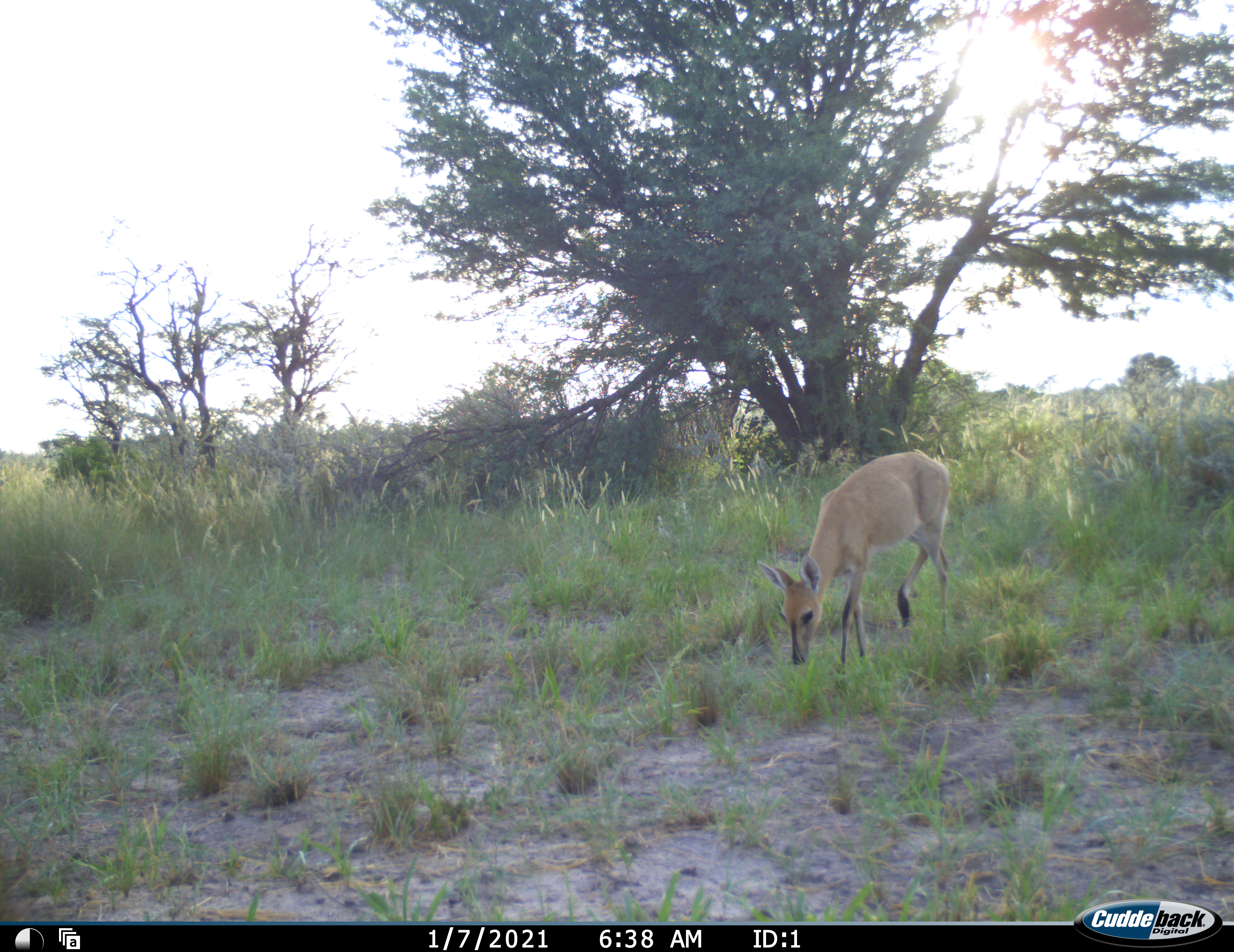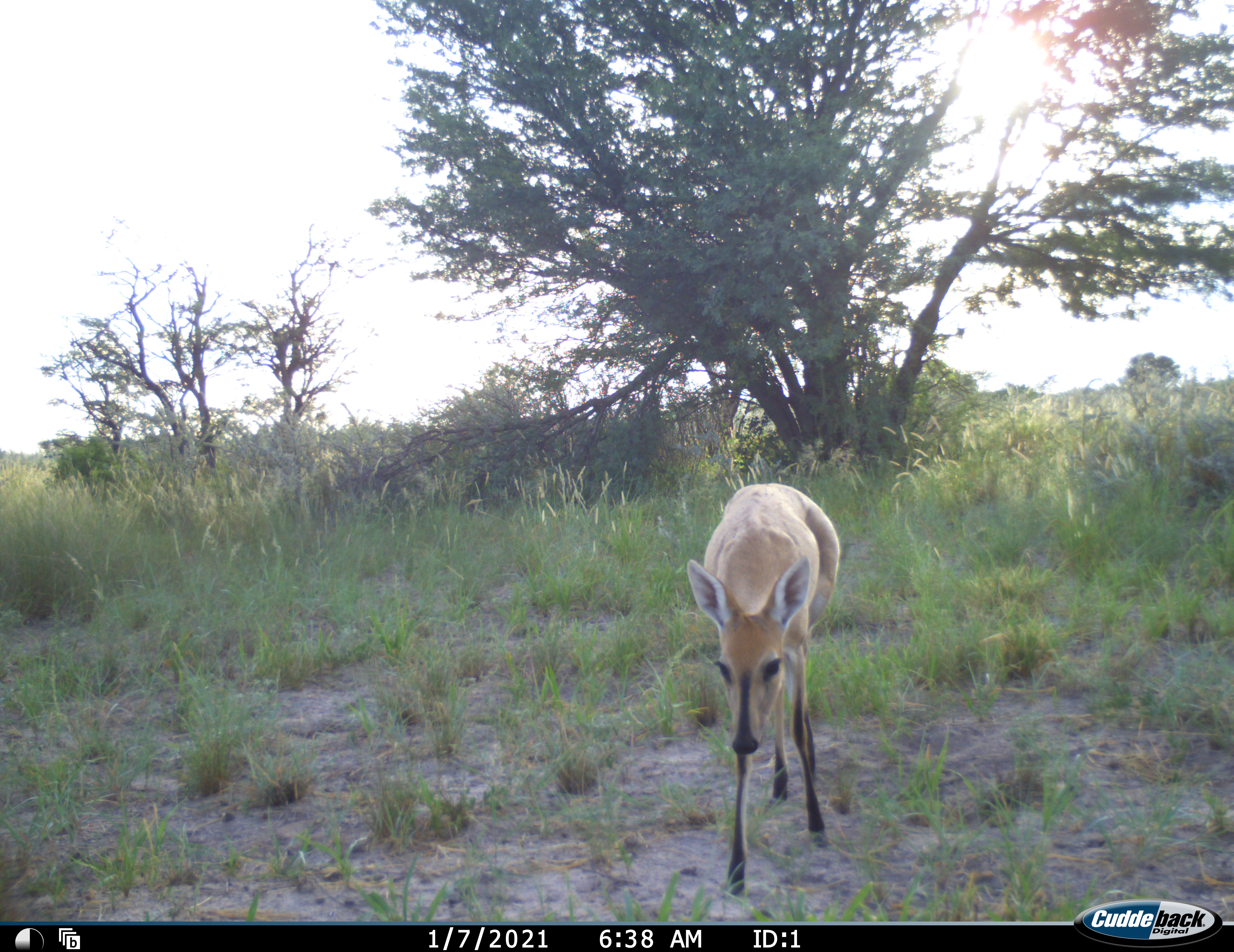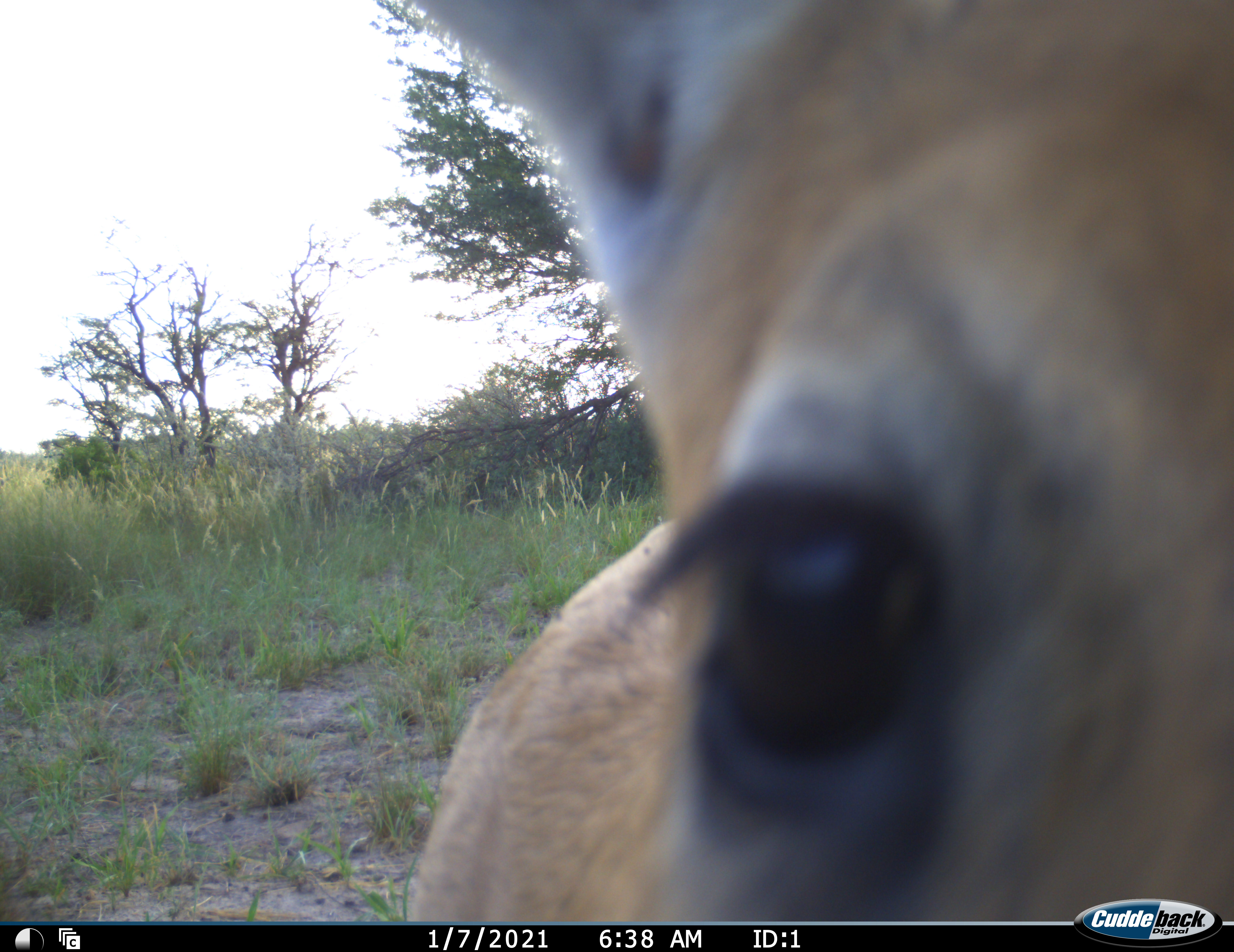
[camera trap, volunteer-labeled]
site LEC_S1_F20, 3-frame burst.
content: unidentified animal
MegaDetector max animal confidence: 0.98